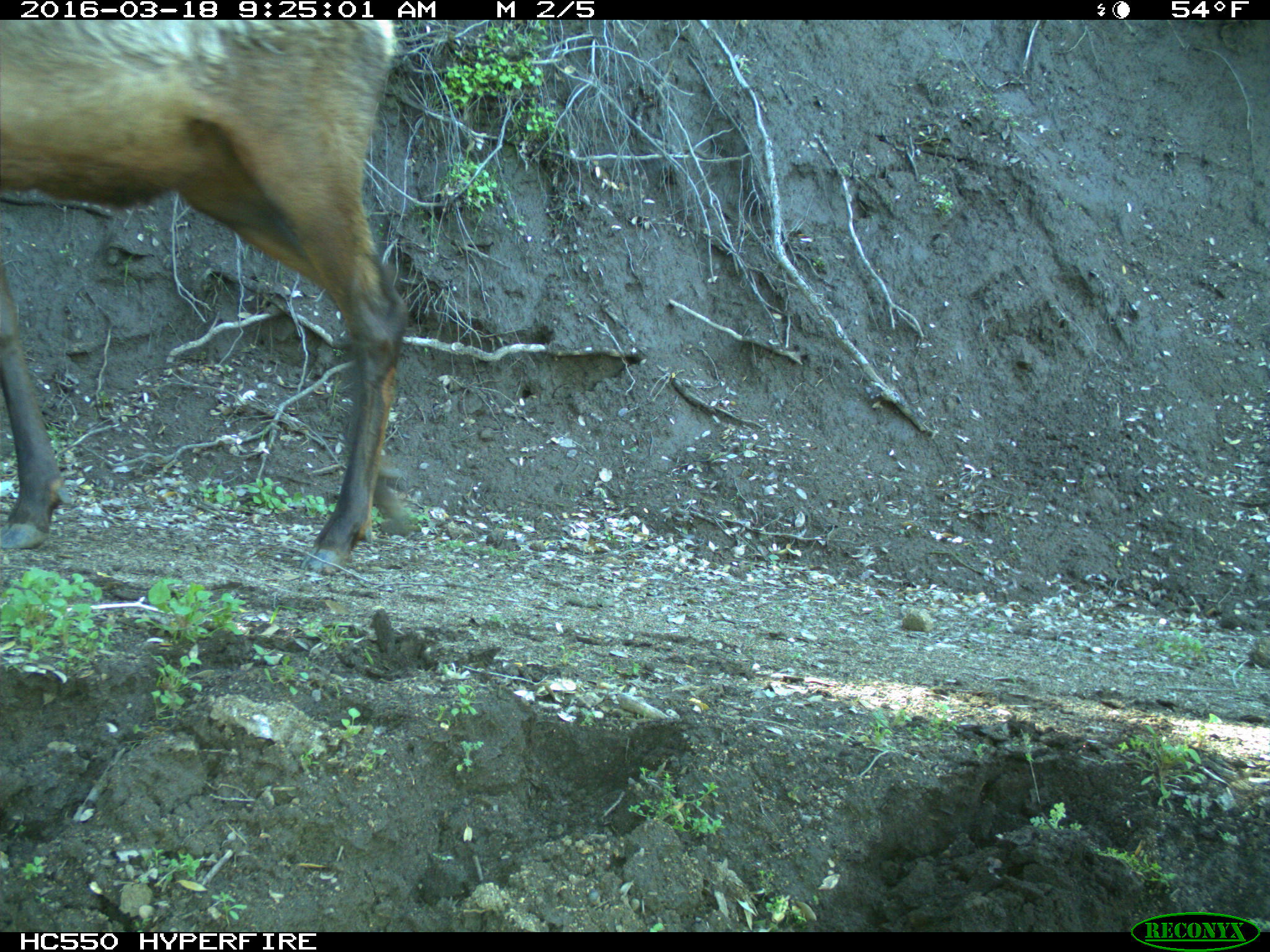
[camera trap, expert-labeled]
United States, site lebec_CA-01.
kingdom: Animalia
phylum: Chordata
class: Mammalia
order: Artiodactyla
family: Cervidae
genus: Cervus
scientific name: Cervus canadensis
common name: elk